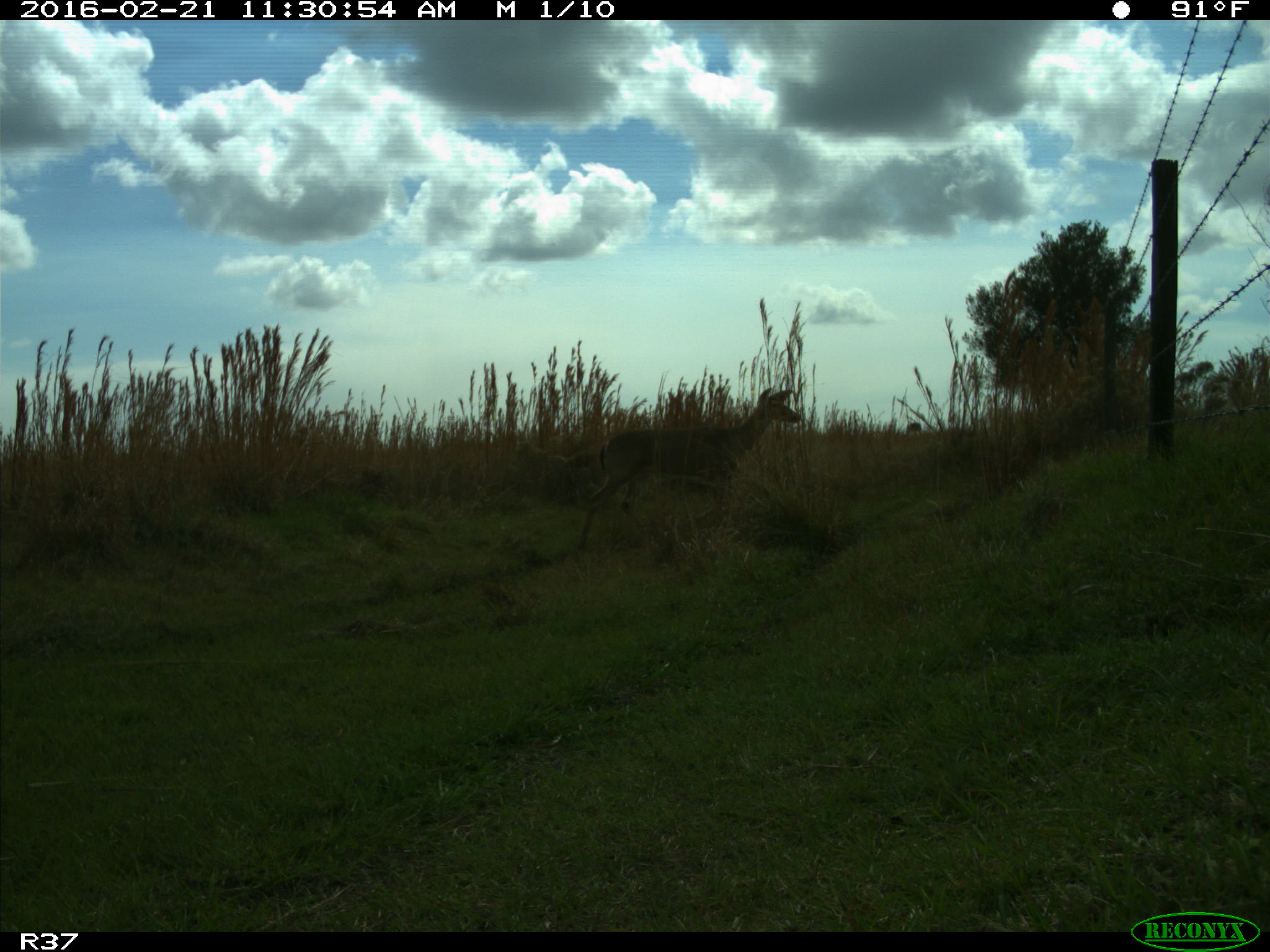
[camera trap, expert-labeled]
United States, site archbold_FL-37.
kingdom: Animalia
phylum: Chordata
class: Mammalia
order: Artiodactyla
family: Cervidae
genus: Odocoileus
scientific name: Odocoileus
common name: deer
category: unidentified deer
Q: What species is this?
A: Unidentified deer (deer) (Odocoileus).